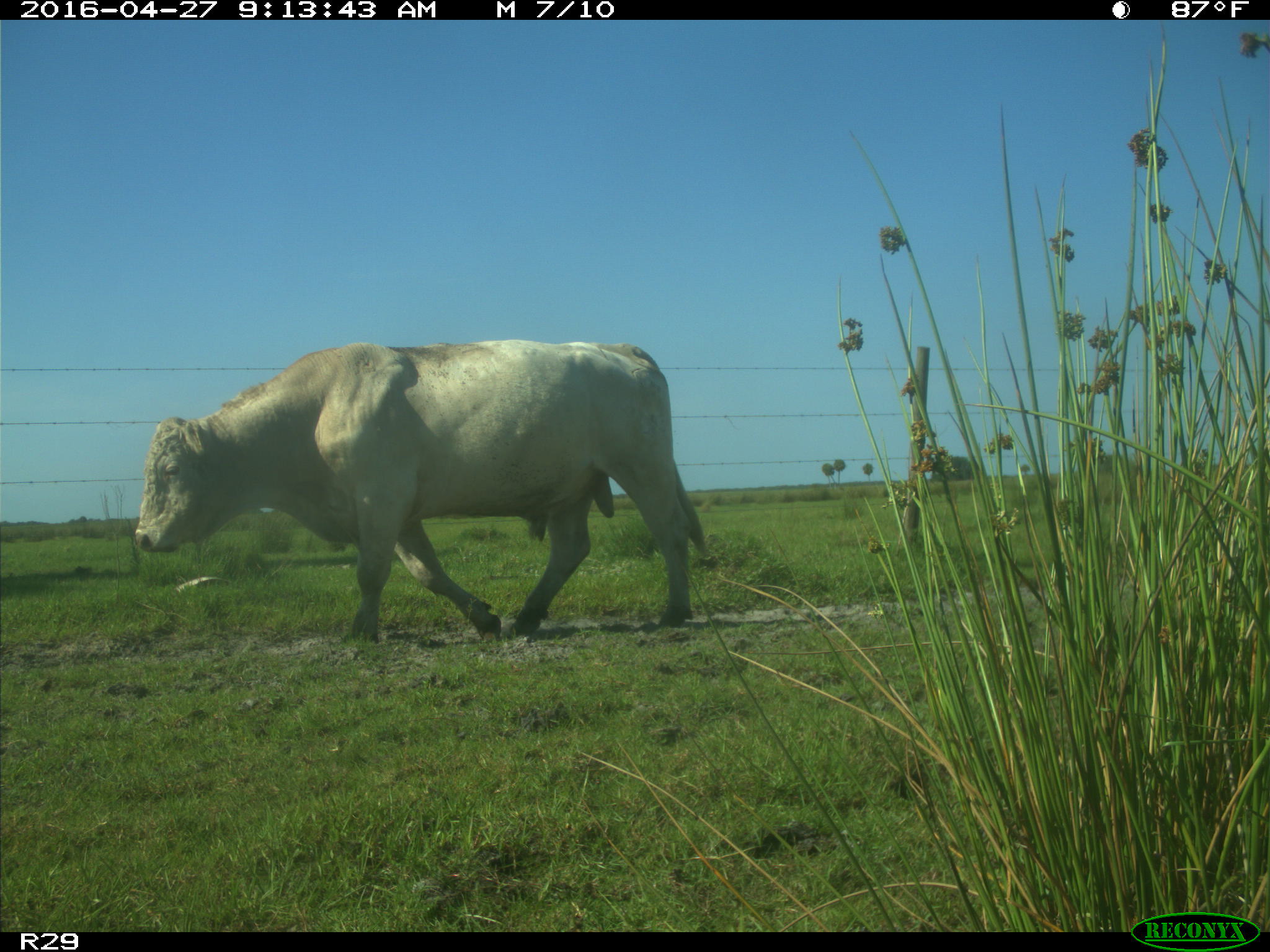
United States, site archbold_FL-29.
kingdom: Animalia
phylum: Chordata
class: Mammalia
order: Artiodactyla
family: Bovidae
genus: Bos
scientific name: Bos taurus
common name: domestic cow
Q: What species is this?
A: Bos taurus (domestic cow).